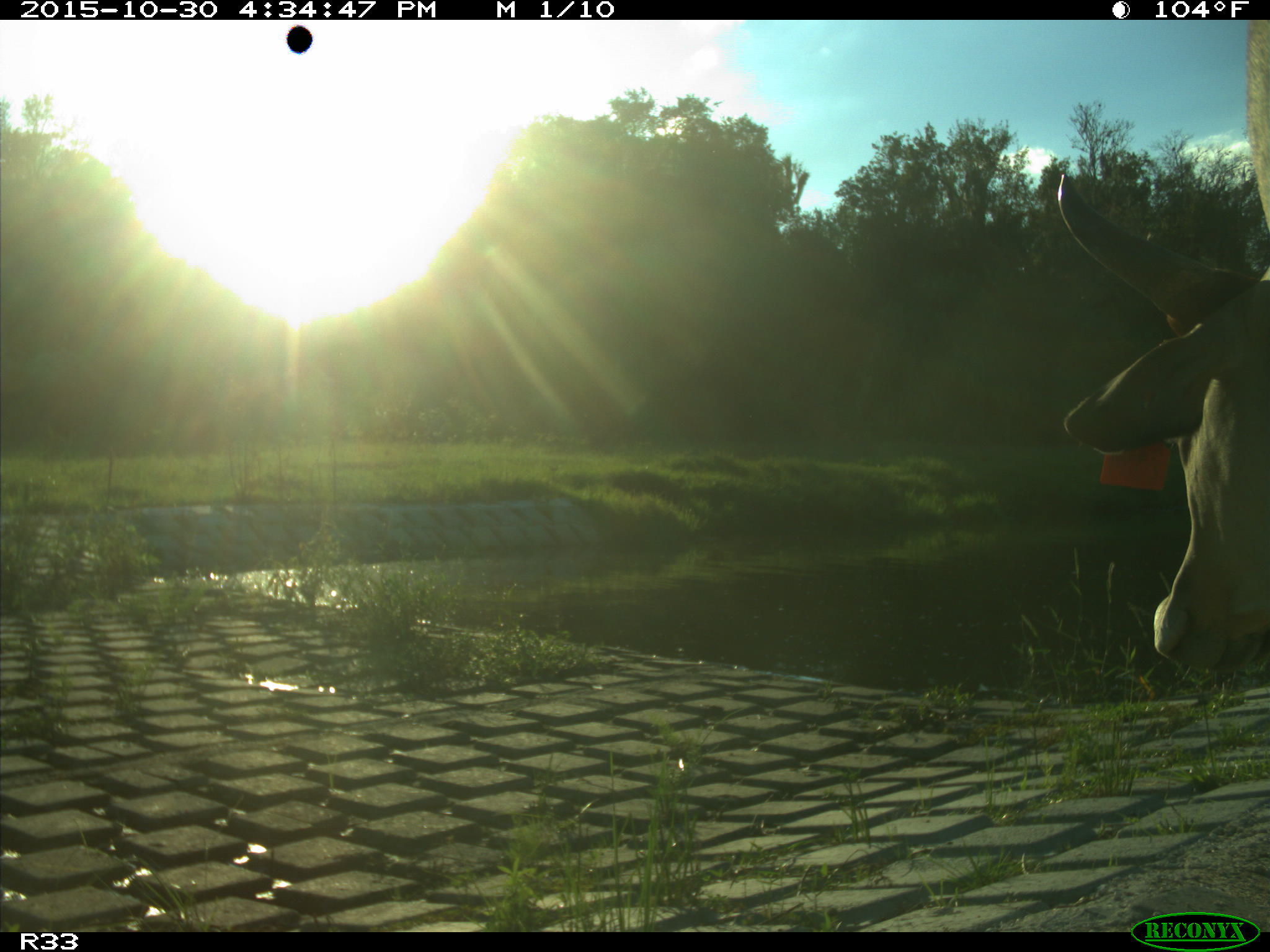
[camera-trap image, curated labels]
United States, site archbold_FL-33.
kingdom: Animalia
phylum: Chordata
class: Mammalia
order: Artiodactyla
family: Bovidae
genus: Bos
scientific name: Bos taurus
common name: domestic cow